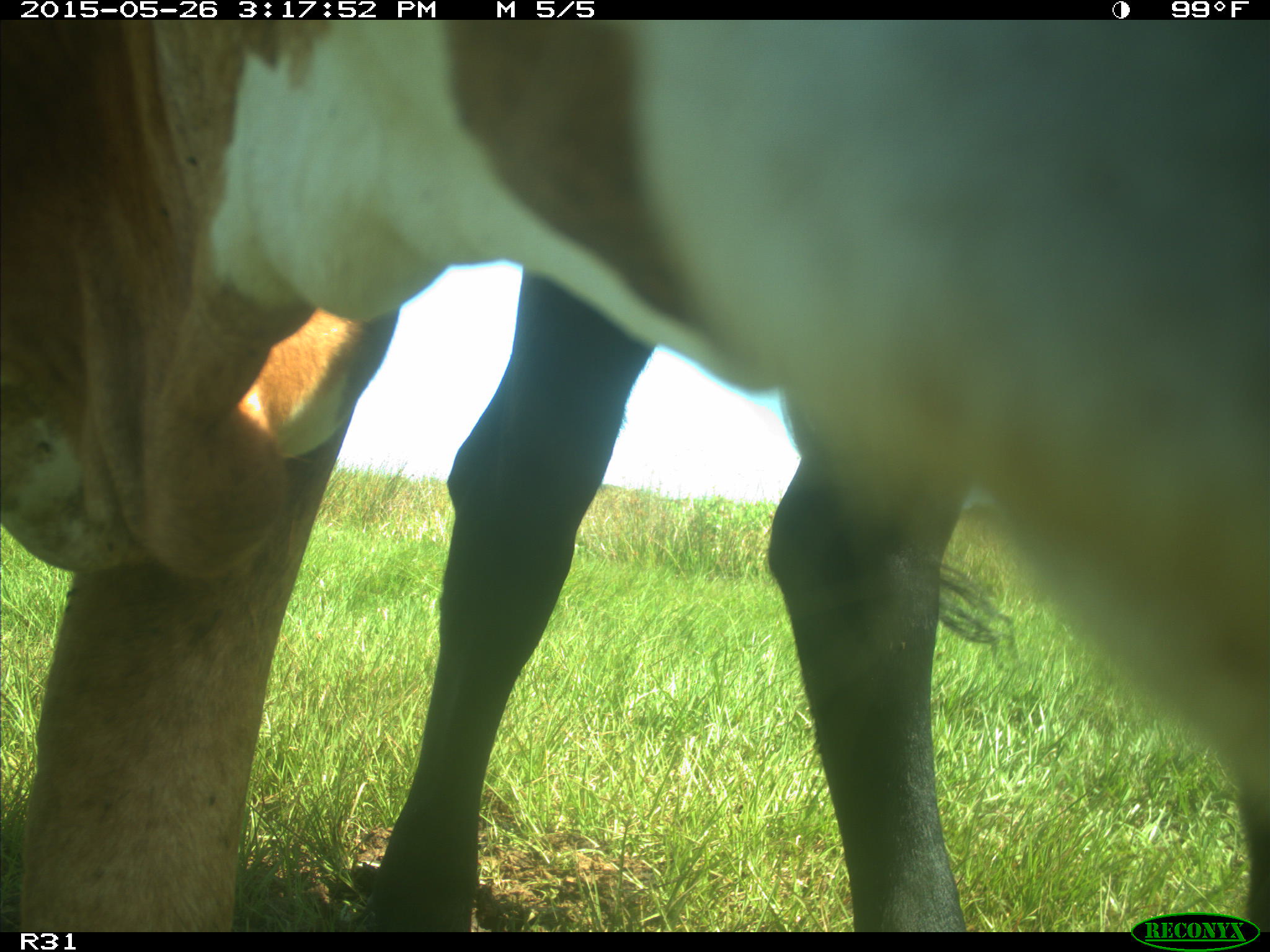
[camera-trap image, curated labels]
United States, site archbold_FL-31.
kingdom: Animalia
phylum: Chordata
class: Mammalia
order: Artiodactyla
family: Bovidae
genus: Bos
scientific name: Bos taurus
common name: domestic cow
Bos taurus (domestic cow).